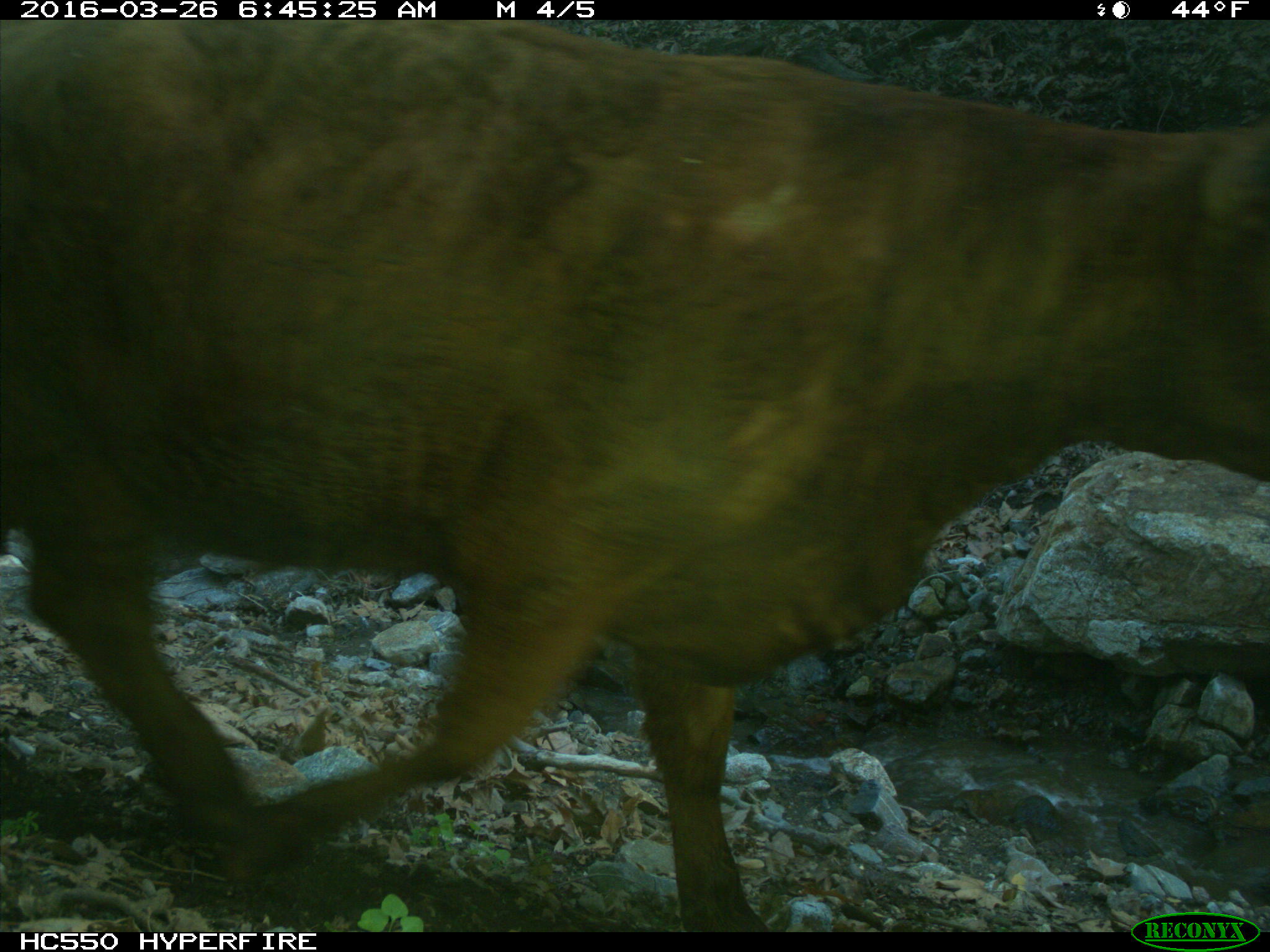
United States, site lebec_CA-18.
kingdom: Animalia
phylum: Chordata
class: Mammalia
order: Artiodactyla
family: Bovidae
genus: Bos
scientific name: Bos taurus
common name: domestic cow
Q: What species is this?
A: Bos taurus (domestic cow).